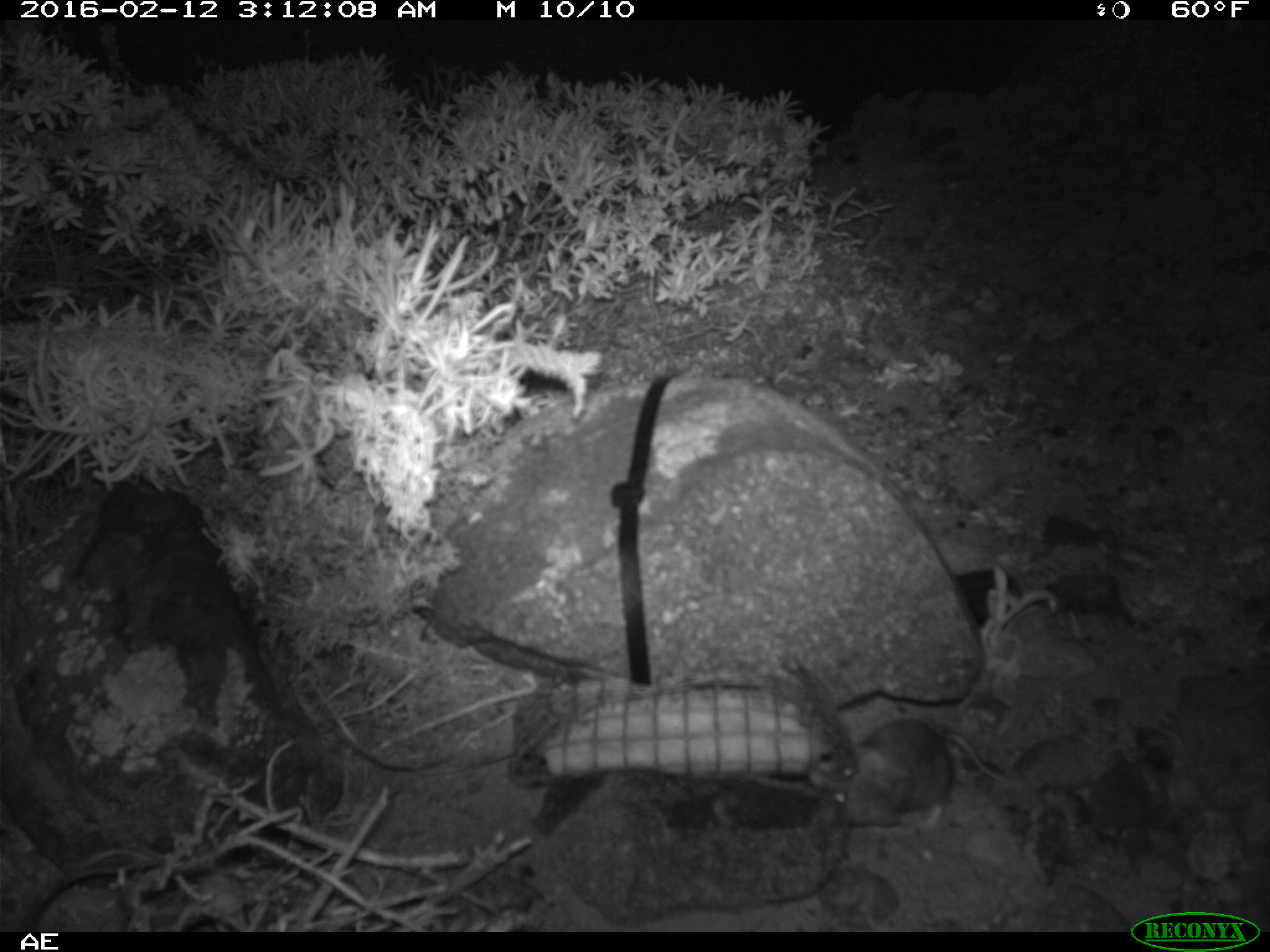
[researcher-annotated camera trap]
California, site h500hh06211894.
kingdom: Animalia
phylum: Chordata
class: Mammalia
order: Rodentia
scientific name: Rodentia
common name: rodent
Rodent (Rodentia).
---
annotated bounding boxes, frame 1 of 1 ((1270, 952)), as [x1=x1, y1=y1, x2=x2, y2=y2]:
rodent: [x1=816, y1=718, x2=955, y2=824]; [x1=941, y1=733, x2=1099, y2=795]